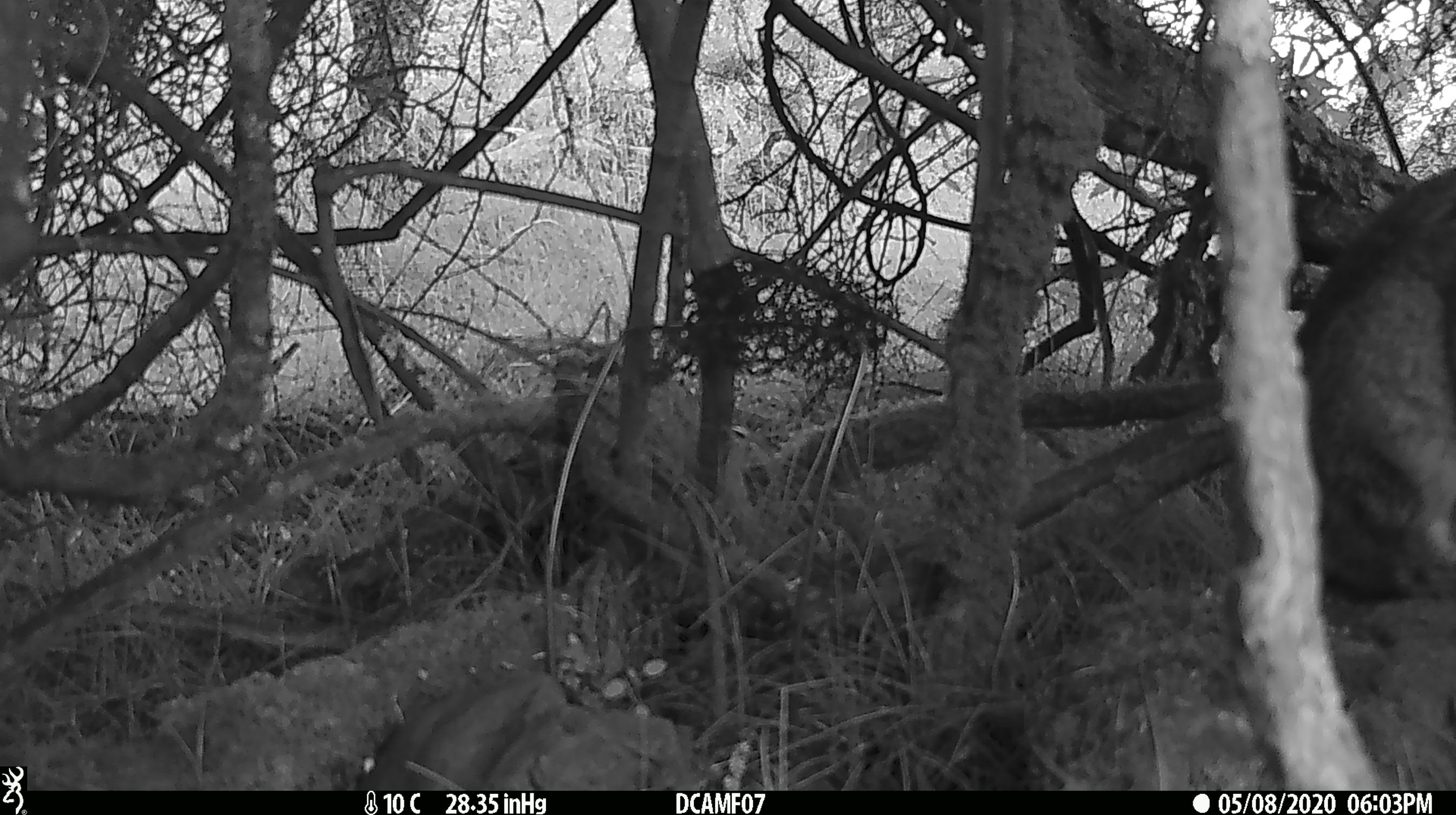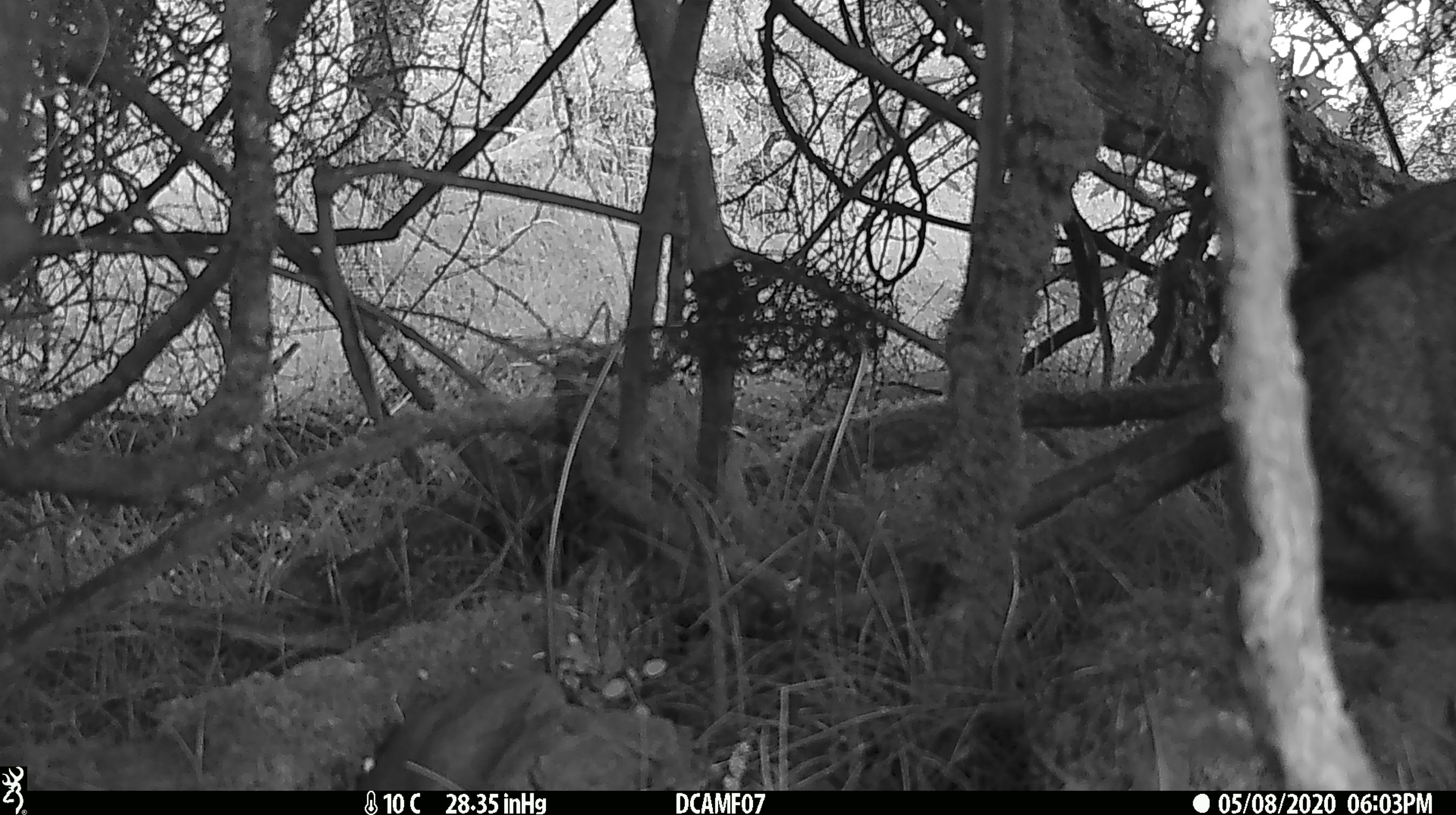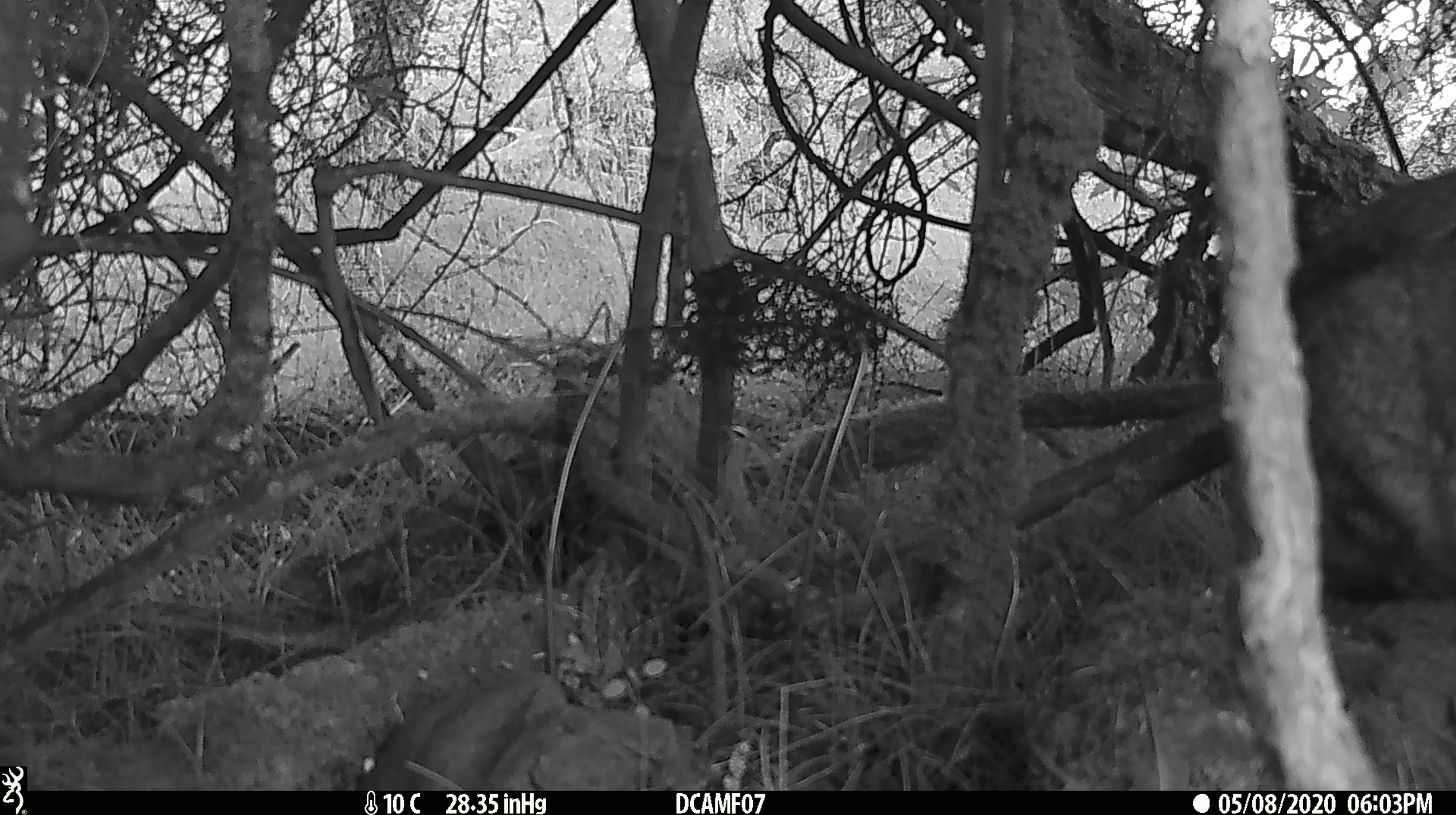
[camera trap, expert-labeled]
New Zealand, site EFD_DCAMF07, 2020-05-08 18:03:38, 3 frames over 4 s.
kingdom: Animalia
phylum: Chordata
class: Mammalia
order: Lagomorpha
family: Leporidae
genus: Oryctolagus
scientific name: Oryctolagus cuniculus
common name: european rabbit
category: rabbit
Rabbit (european rabbit) (Oryctolagus cuniculus).